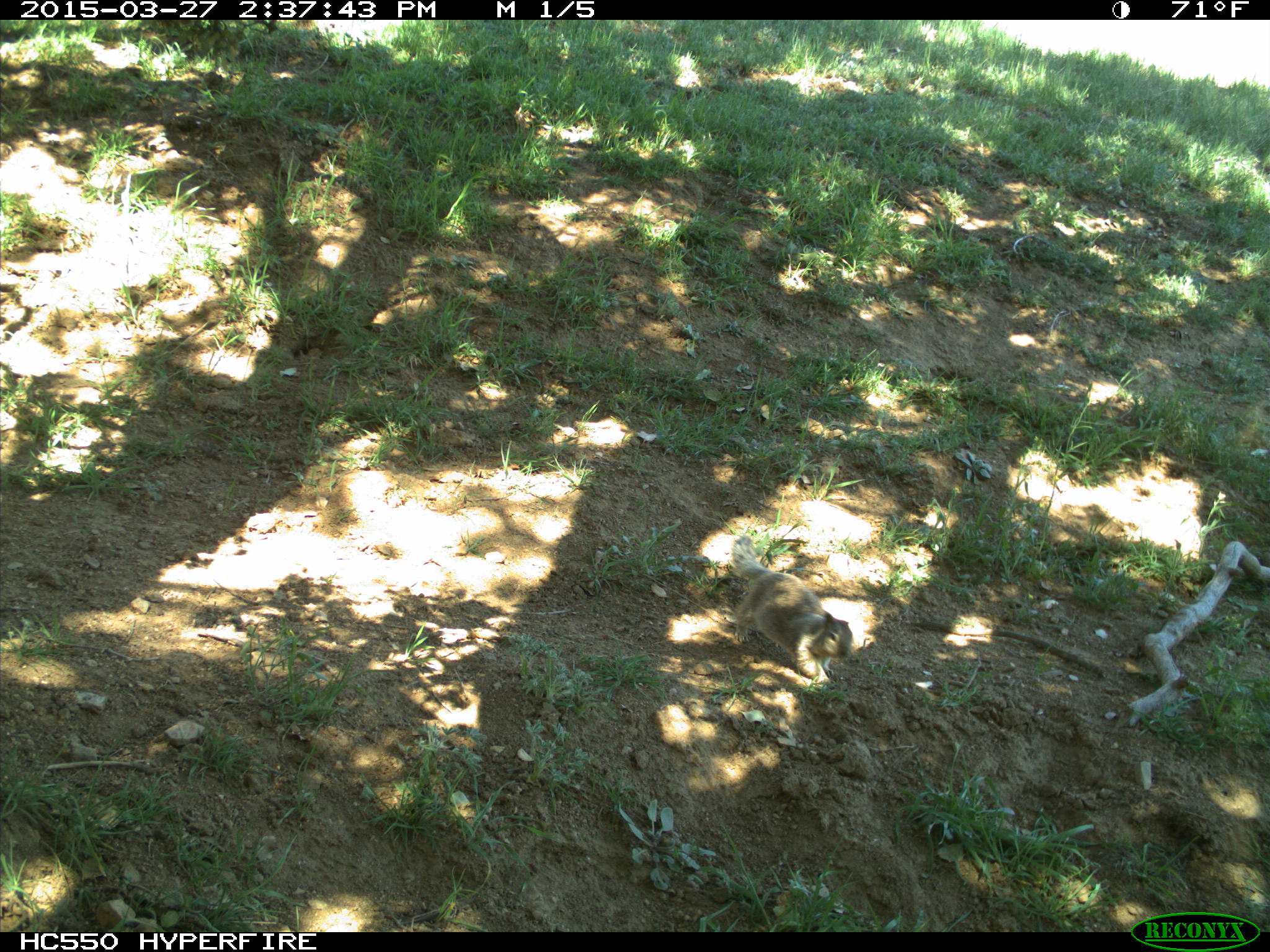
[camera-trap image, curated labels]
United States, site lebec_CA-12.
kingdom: Animalia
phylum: Chordata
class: Mammalia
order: Rodentia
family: Sciuridae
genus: Otospermophilus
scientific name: Otospermophilus beecheyi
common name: california ground squirrel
Otospermophilus beecheyi (california ground squirrel).